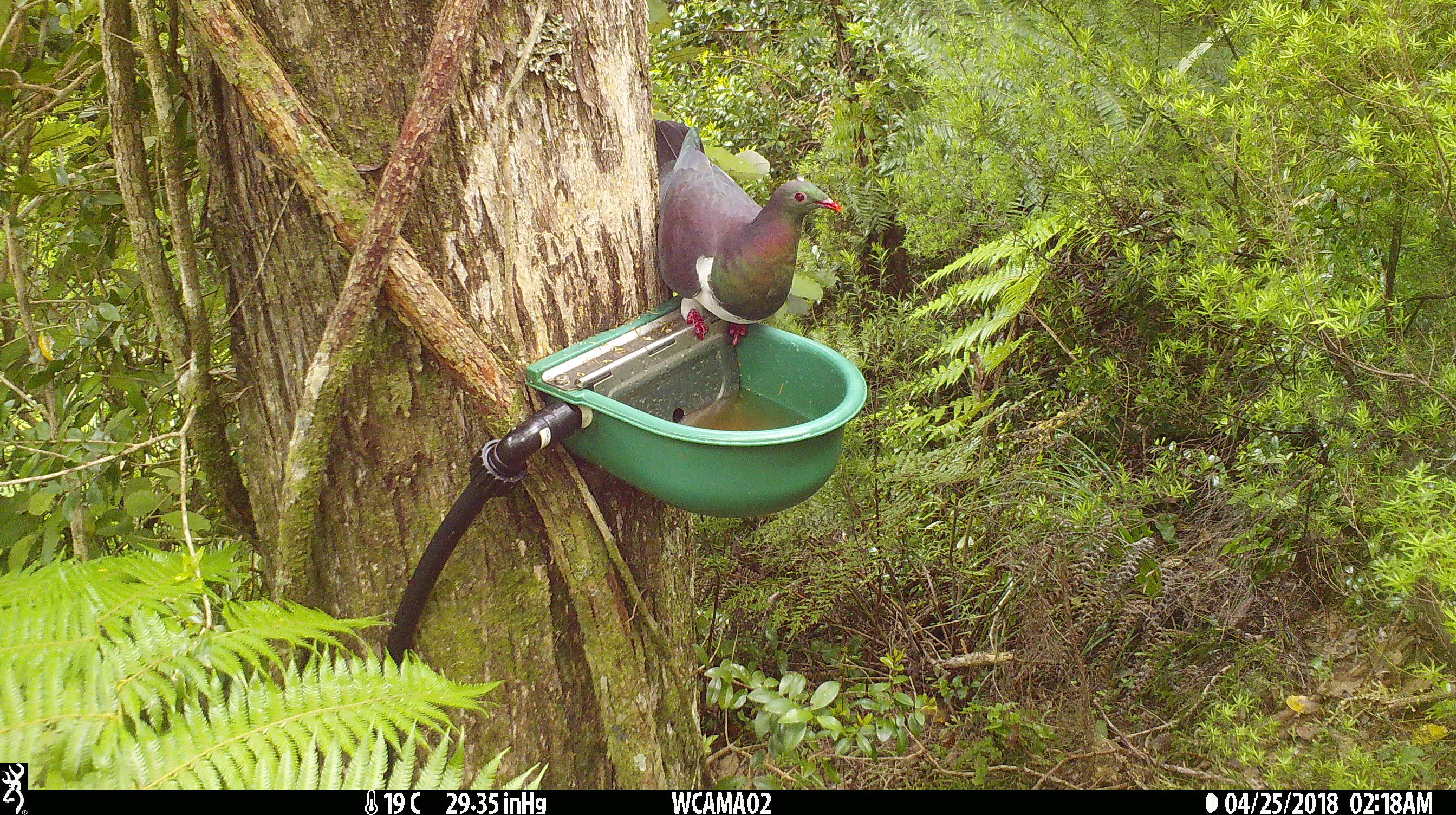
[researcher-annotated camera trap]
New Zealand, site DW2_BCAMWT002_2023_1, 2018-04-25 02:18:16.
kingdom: Animalia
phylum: Chordata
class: Aves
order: Columbiformes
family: Columbidae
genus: Hemiphaga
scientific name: Hemiphaga novaeseelandiae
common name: new zealand pigeon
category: kereru